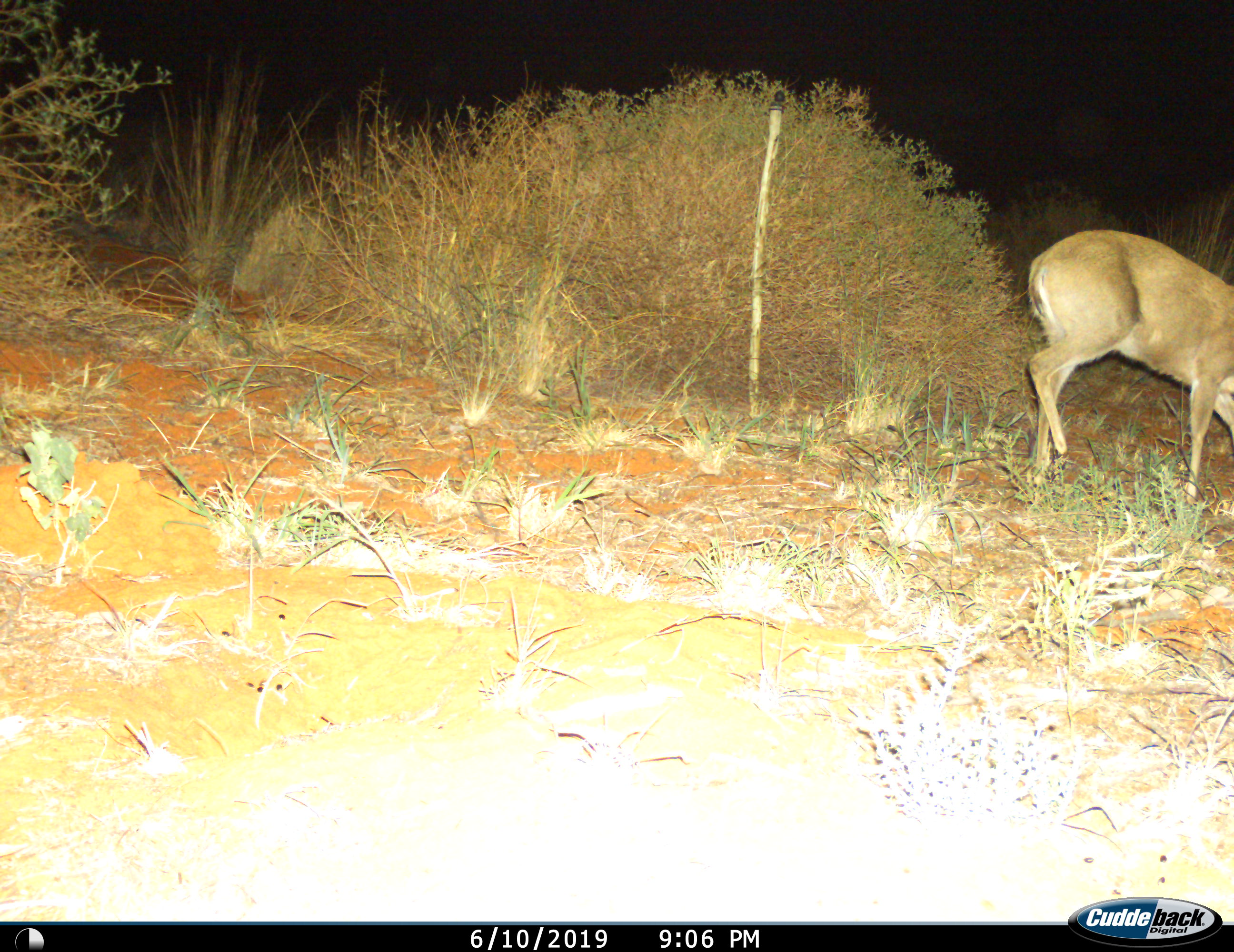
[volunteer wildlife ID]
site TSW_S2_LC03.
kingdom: Animalia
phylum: Chordata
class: Mammalia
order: Artiodactyla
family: Bovidae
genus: Sylvicapra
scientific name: Sylvicapra grimmia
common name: common duiker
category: duikercommongrey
Duikercommongrey (common duiker) (Sylvicapra grimmia), count 1. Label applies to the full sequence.